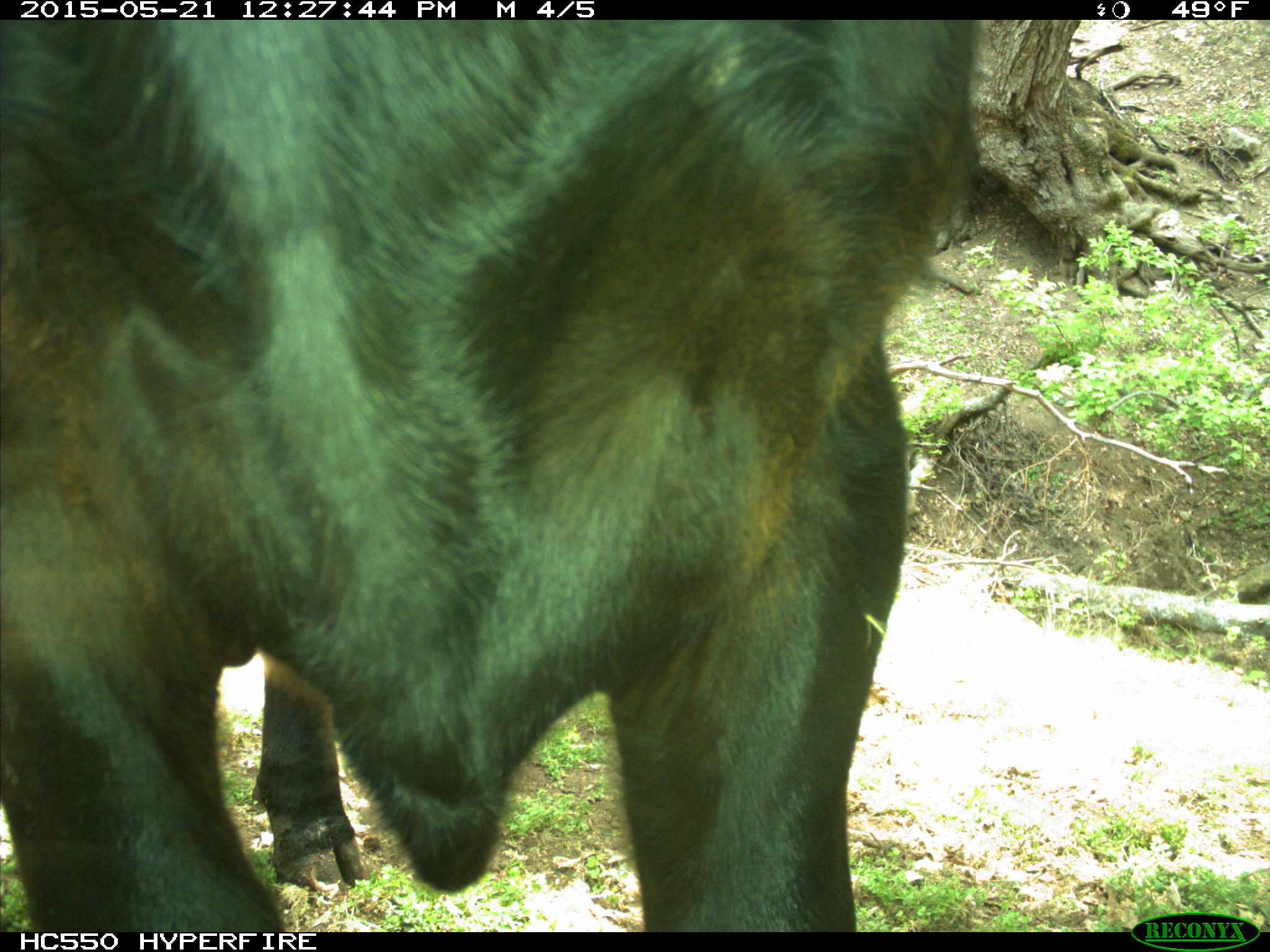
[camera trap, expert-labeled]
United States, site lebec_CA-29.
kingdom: Animalia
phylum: Chordata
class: Mammalia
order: Artiodactyla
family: Bovidae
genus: Bos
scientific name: Bos taurus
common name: domestic cow